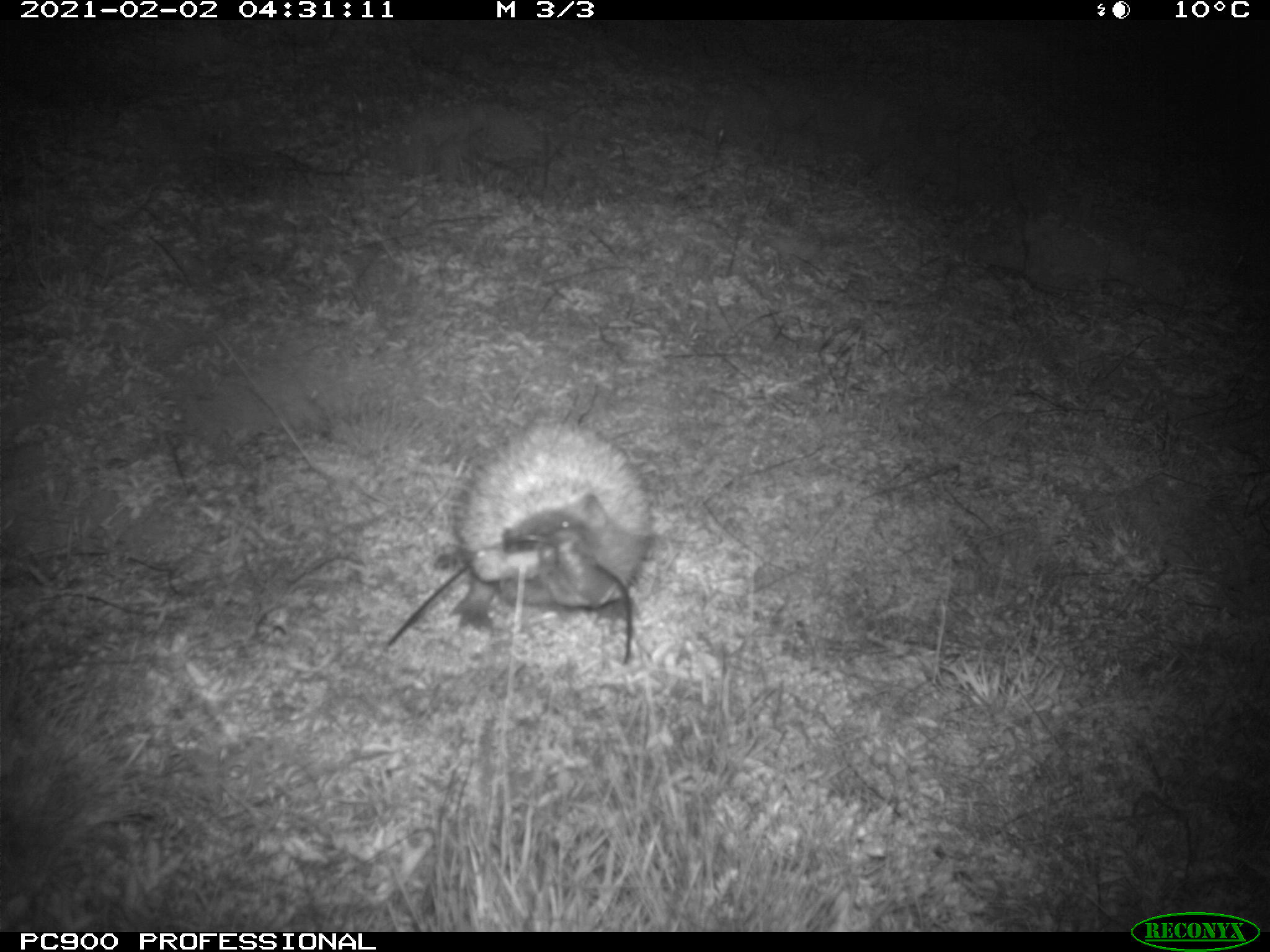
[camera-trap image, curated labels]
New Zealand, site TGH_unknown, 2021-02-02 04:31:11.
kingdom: Animalia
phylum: Chordata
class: Mammalia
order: Eulipotyphla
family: Erinaceidae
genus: Erinaceus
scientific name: Erinaceus europaeus europaeus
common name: european hedgehog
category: hedgehog